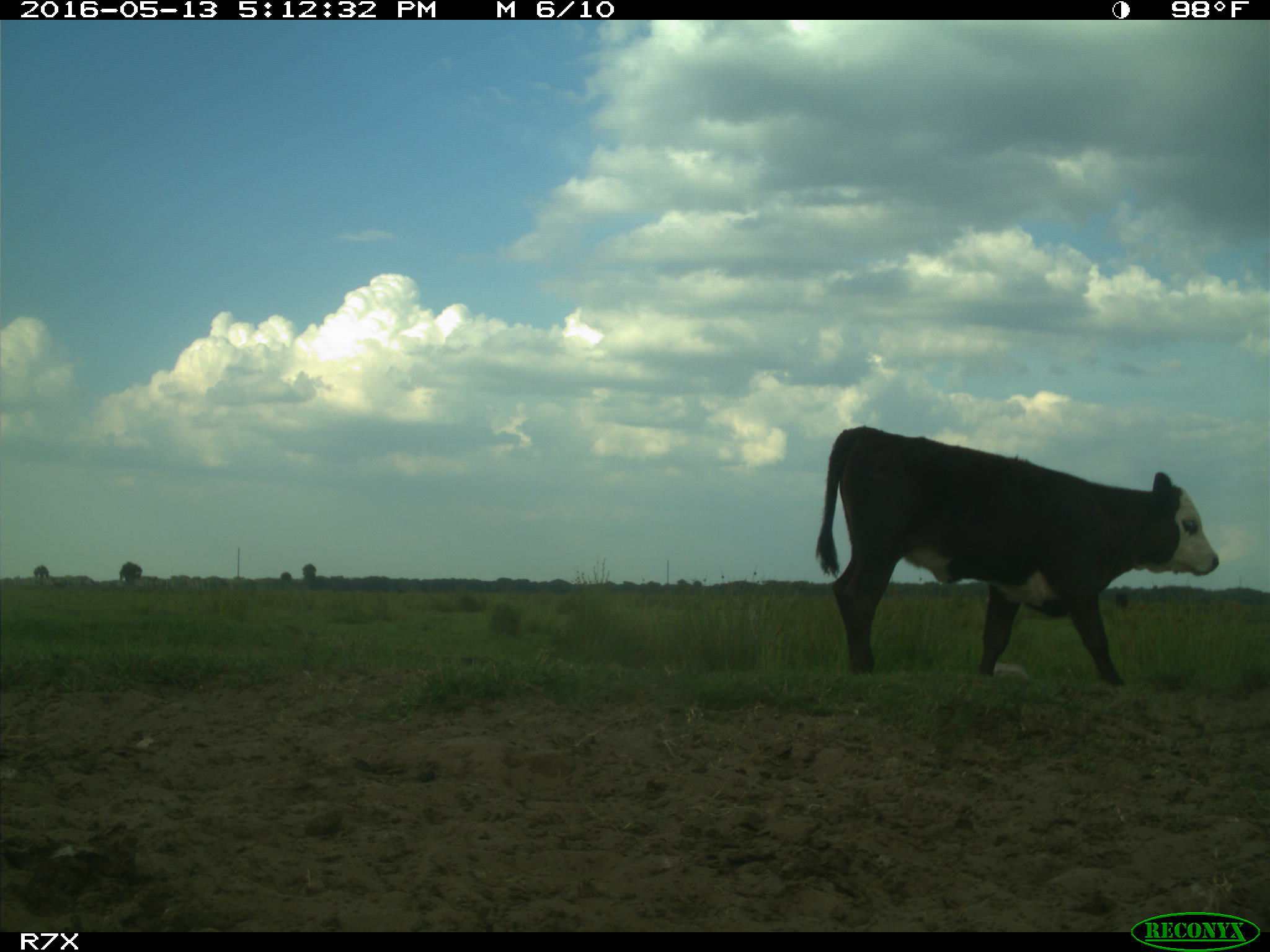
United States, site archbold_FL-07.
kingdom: Animalia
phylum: Chordata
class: Mammalia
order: Artiodactyla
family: Bovidae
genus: Bos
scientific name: Bos taurus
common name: domestic cow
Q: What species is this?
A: Bos taurus (domestic cow).